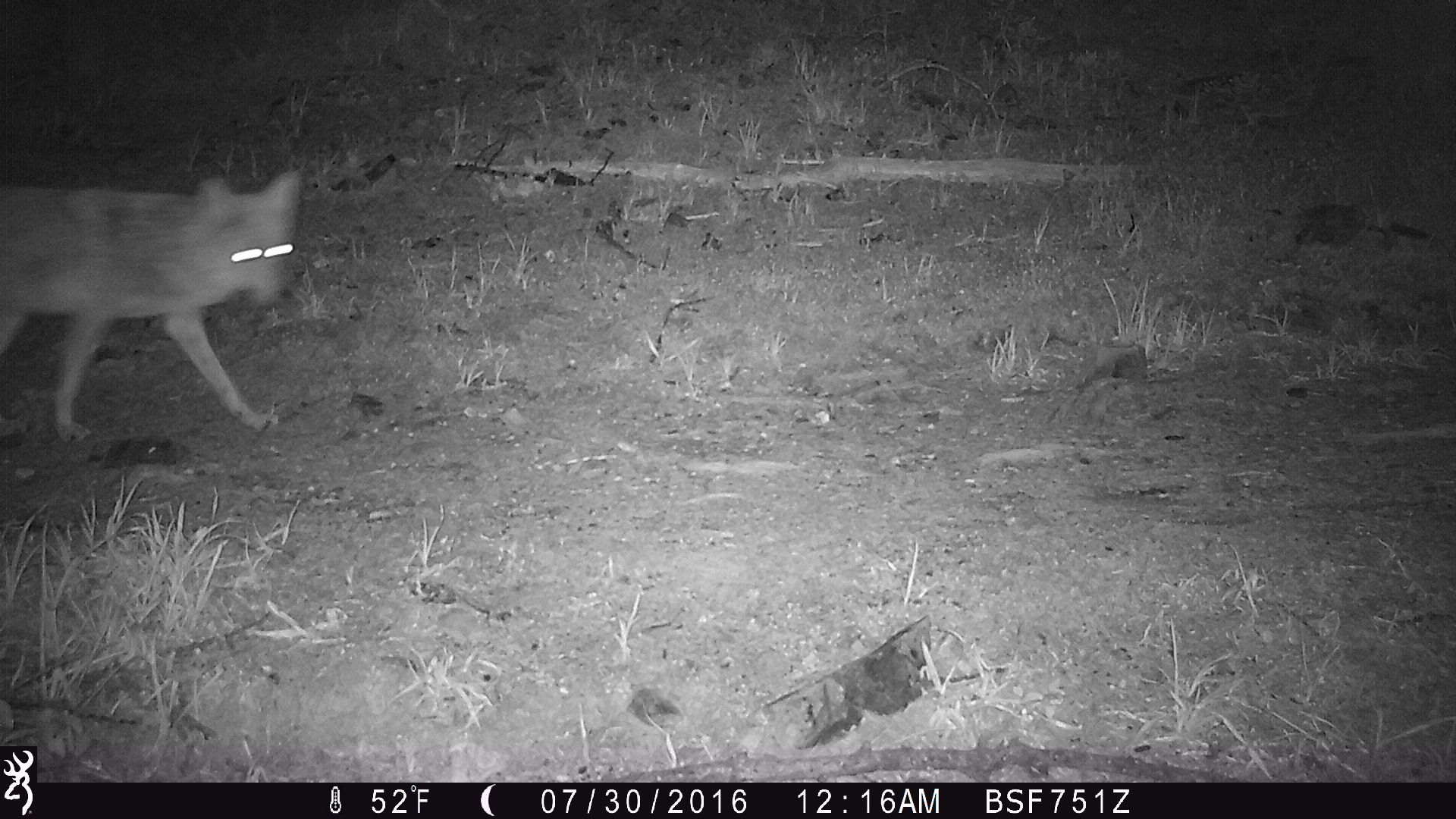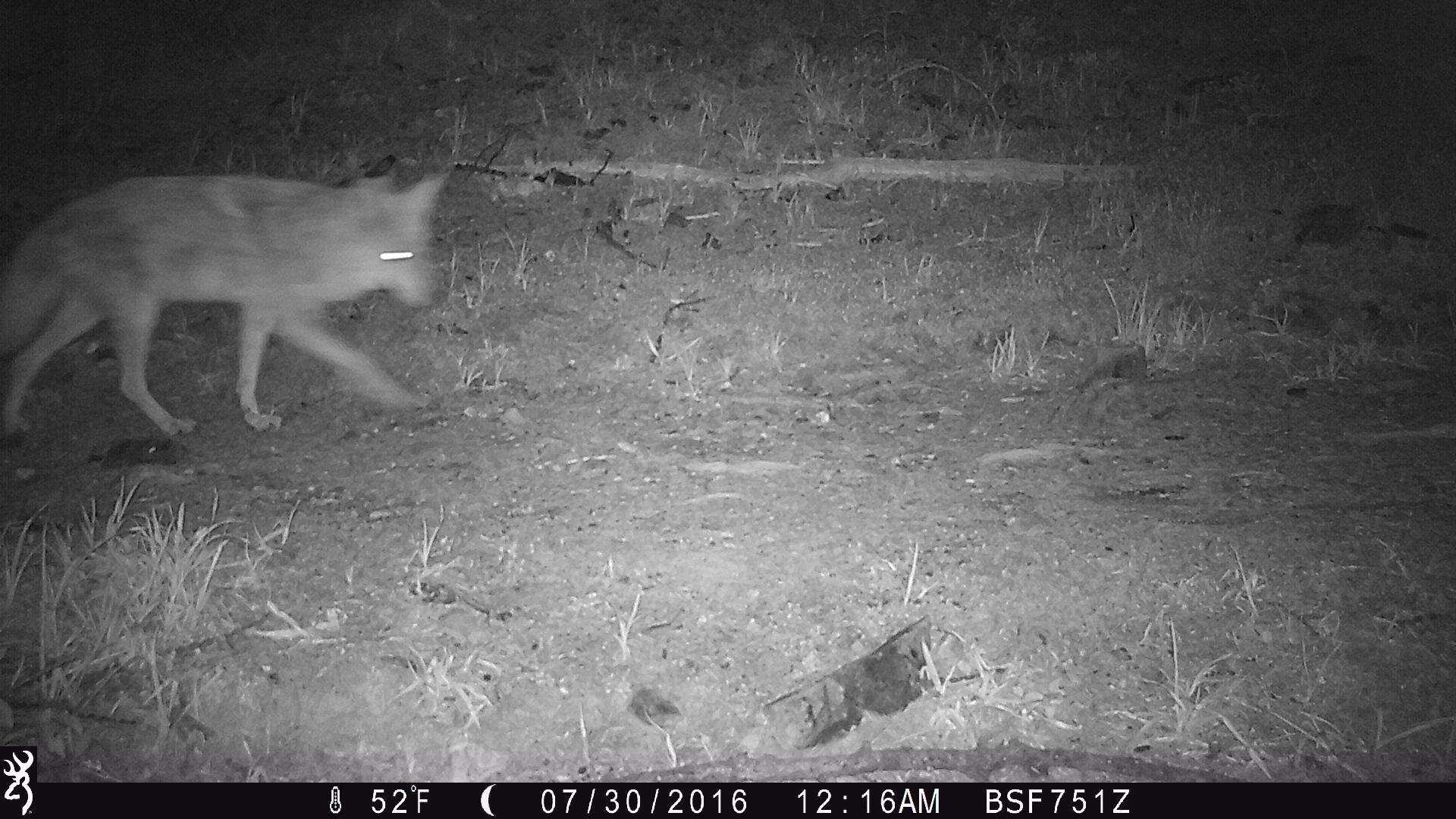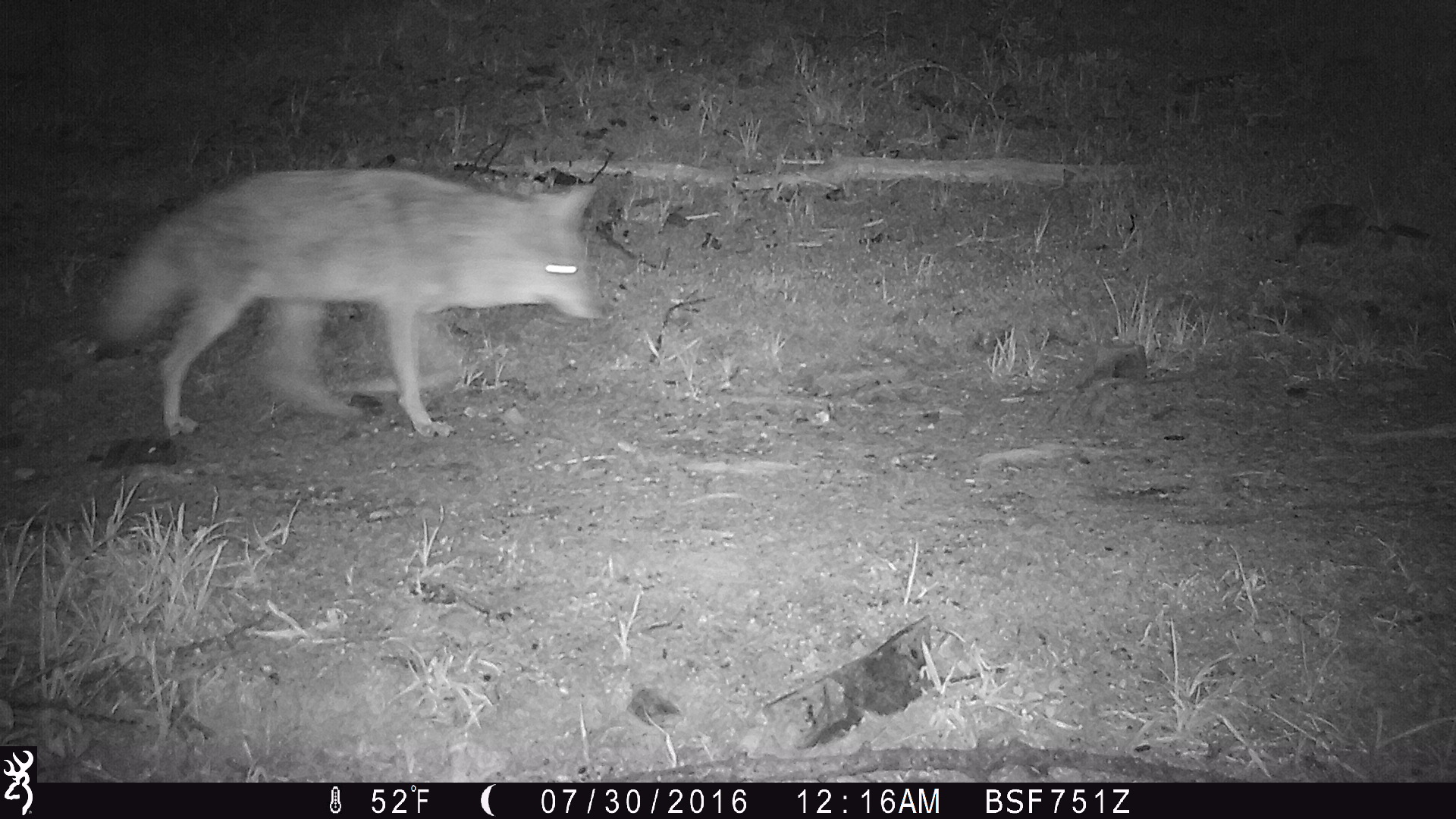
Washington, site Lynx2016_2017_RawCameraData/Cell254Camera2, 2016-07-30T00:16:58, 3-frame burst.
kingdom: Animalia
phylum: Chordata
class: Mammalia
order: Carnivora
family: Canidae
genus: Canis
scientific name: Canis latrans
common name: coyote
Canis latrans (coyote). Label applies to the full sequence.